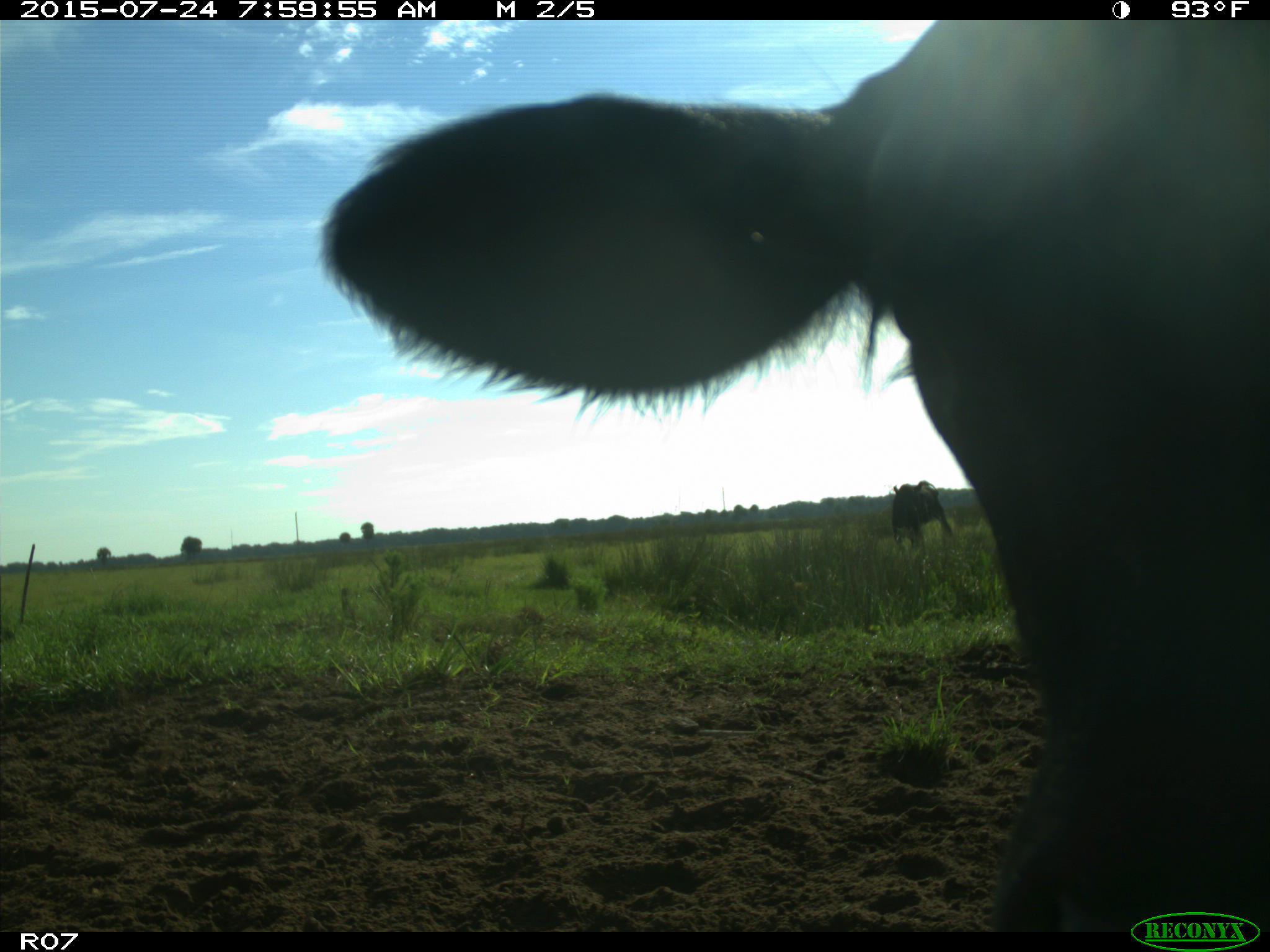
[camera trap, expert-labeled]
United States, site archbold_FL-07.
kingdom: Animalia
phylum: Chordata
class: Mammalia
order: Artiodactyla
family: Bovidae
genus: Bos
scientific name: Bos taurus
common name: domestic cow